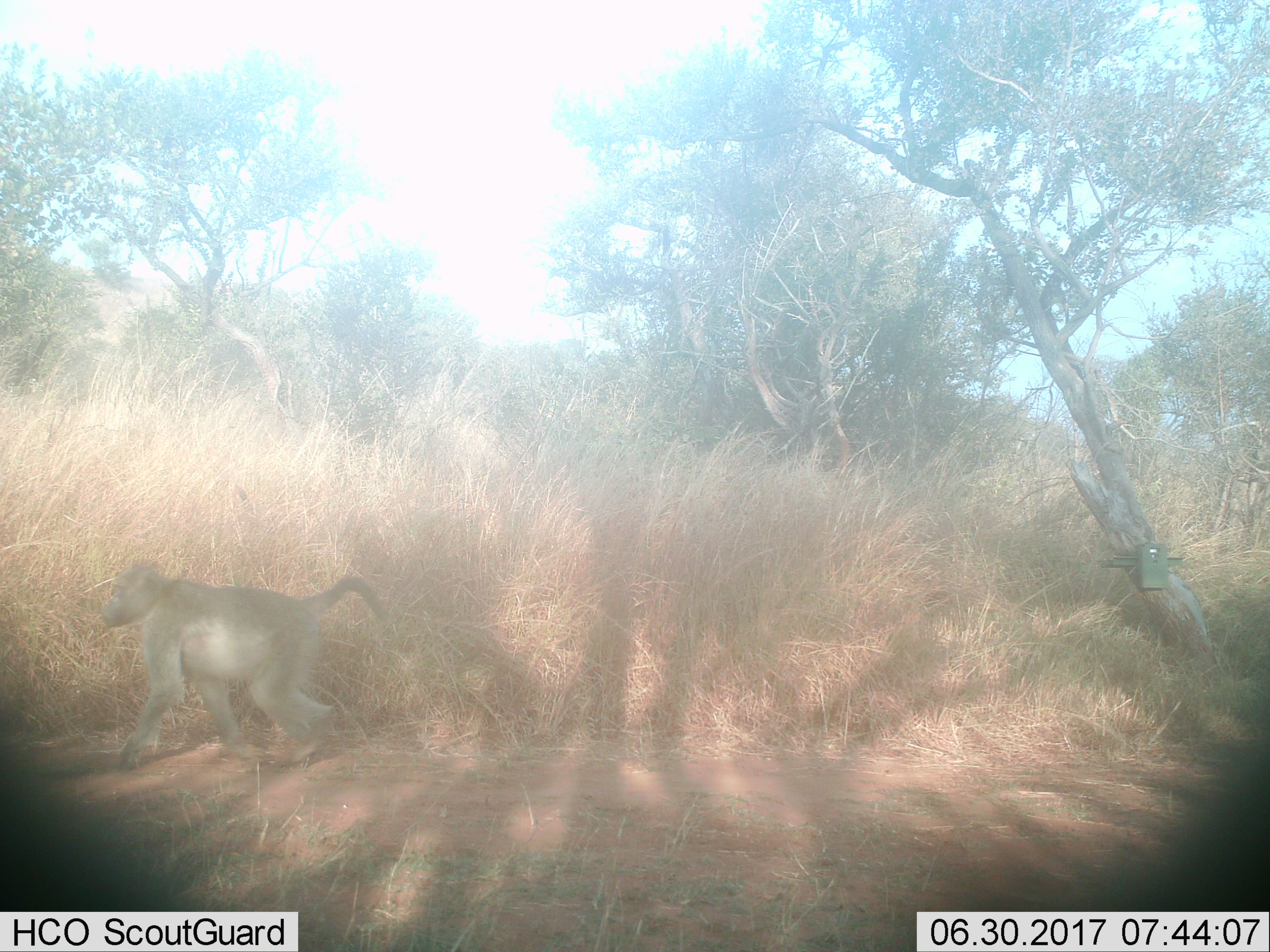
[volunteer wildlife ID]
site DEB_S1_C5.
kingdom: Animalia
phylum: Chordata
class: Mammalia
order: Primates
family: Cercopithecidae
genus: Papio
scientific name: Papio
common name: baboon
Baboon (Papio), count 1. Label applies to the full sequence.